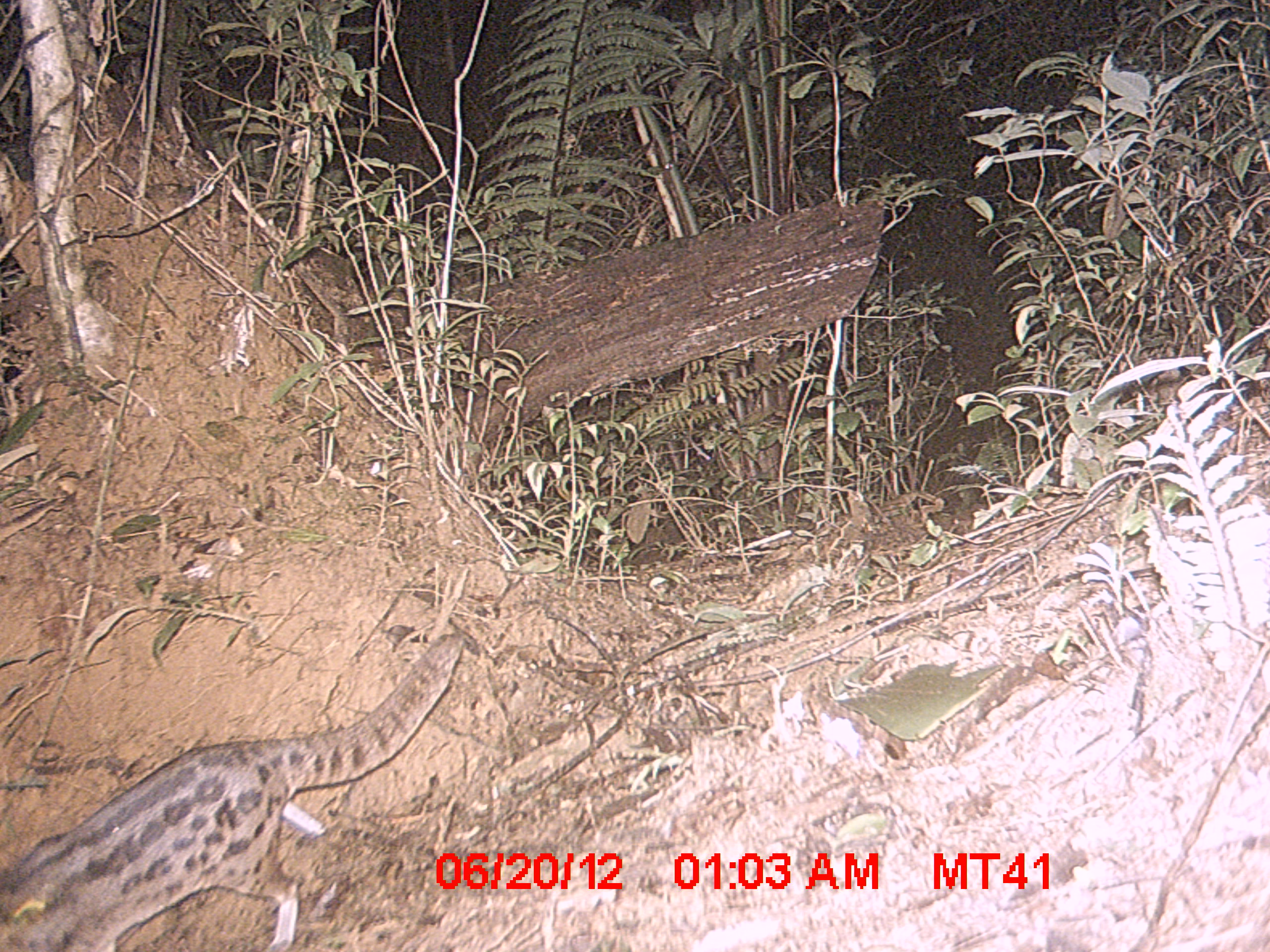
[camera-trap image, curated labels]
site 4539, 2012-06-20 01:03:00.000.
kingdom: Animalia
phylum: Chordata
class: Mammalia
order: Carnivora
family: Eupleridae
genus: Fossa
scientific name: Fossa fossana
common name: fanaloka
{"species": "Fossa fossana (fanaloka)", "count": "1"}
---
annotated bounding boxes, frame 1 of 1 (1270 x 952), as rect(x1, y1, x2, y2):
fossa fossana: rect(0, 629, 466, 952)